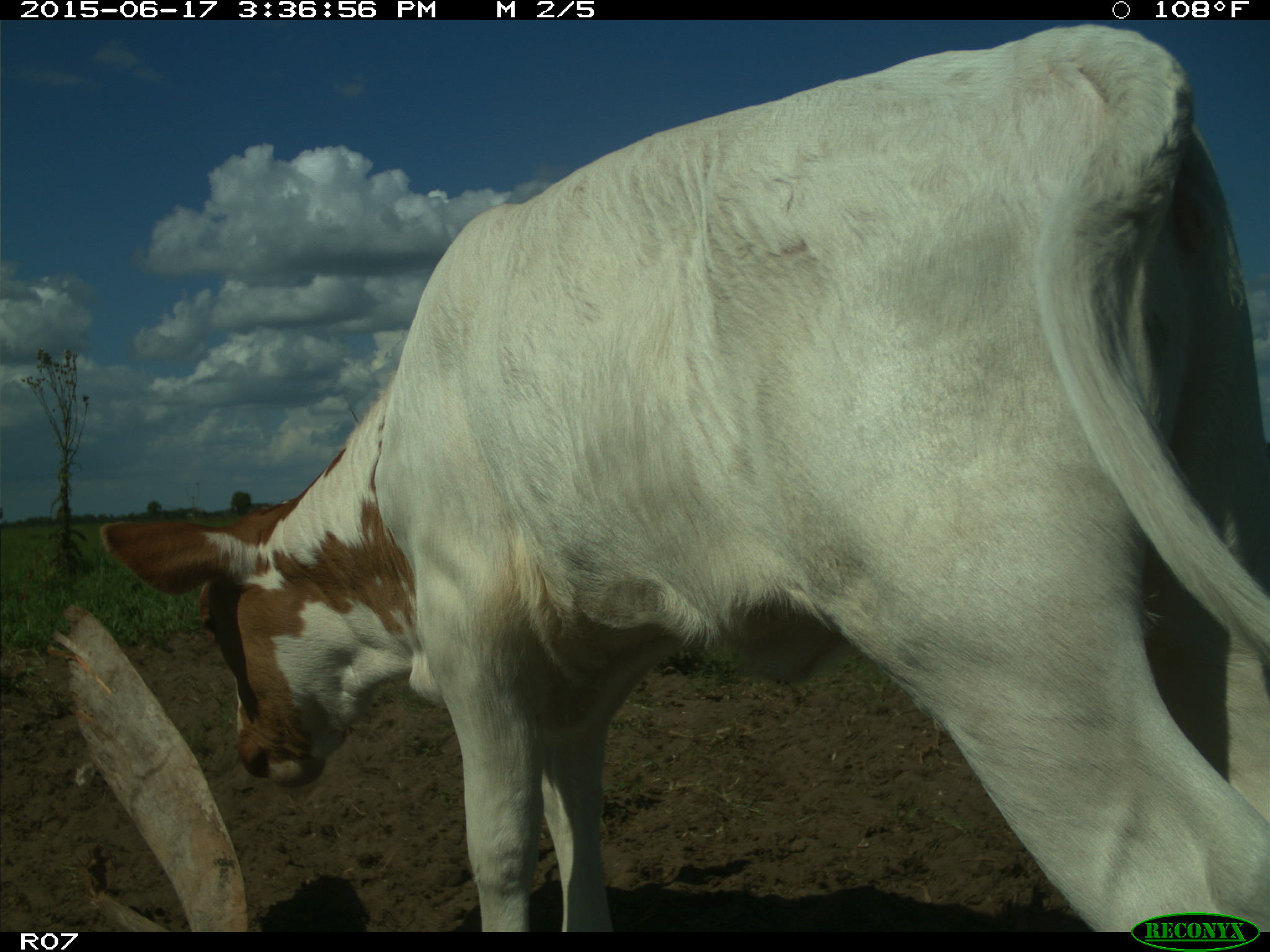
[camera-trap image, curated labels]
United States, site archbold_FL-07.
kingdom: Animalia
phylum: Chordata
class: Mammalia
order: Artiodactyla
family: Bovidae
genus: Bos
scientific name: Bos taurus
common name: domestic cow